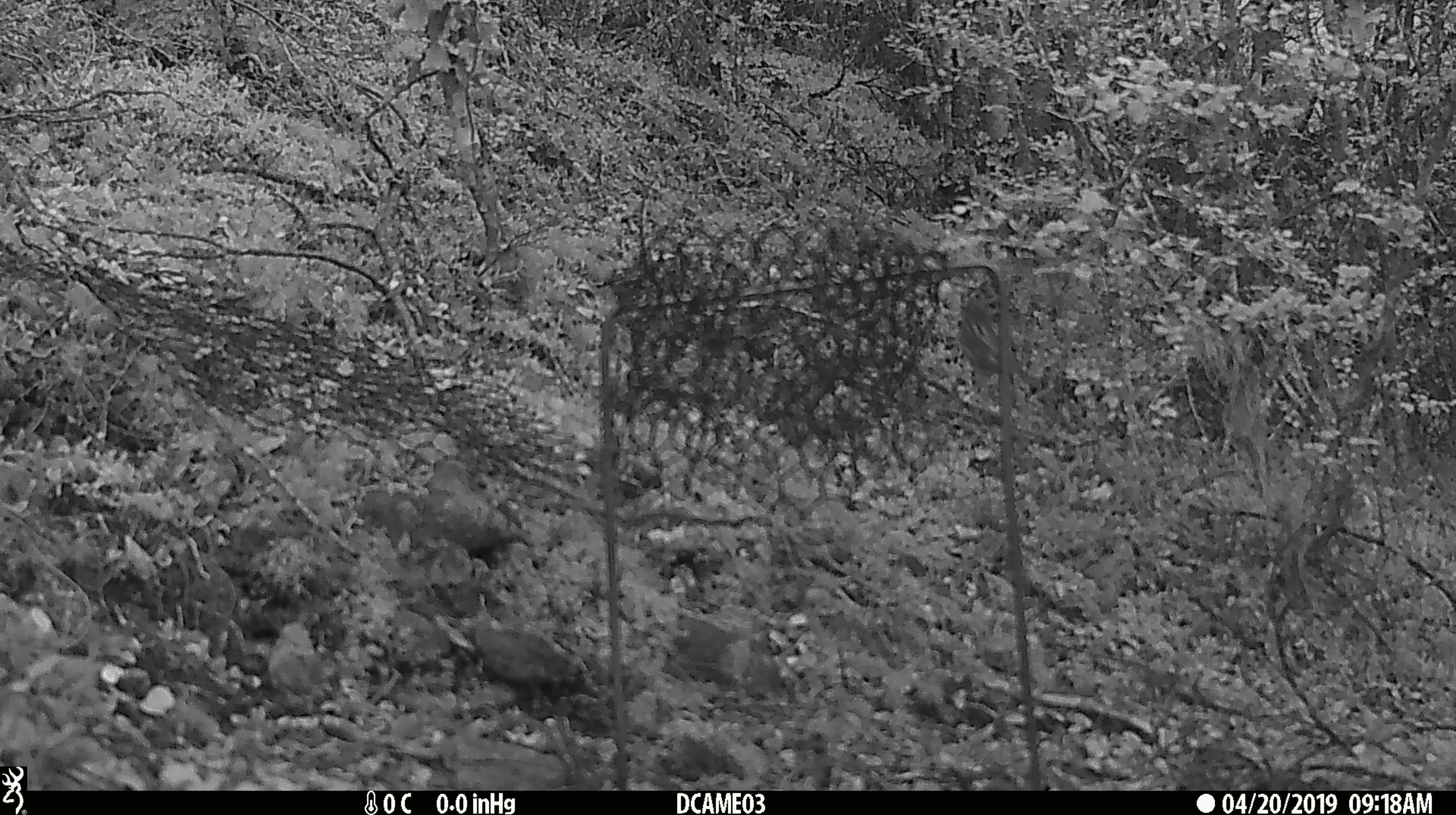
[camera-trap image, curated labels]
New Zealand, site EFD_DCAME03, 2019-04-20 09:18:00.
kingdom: Animalia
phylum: Chordata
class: Aves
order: Passeriformes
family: Prunellidae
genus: Prunella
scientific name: Prunella modularis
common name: dunnock